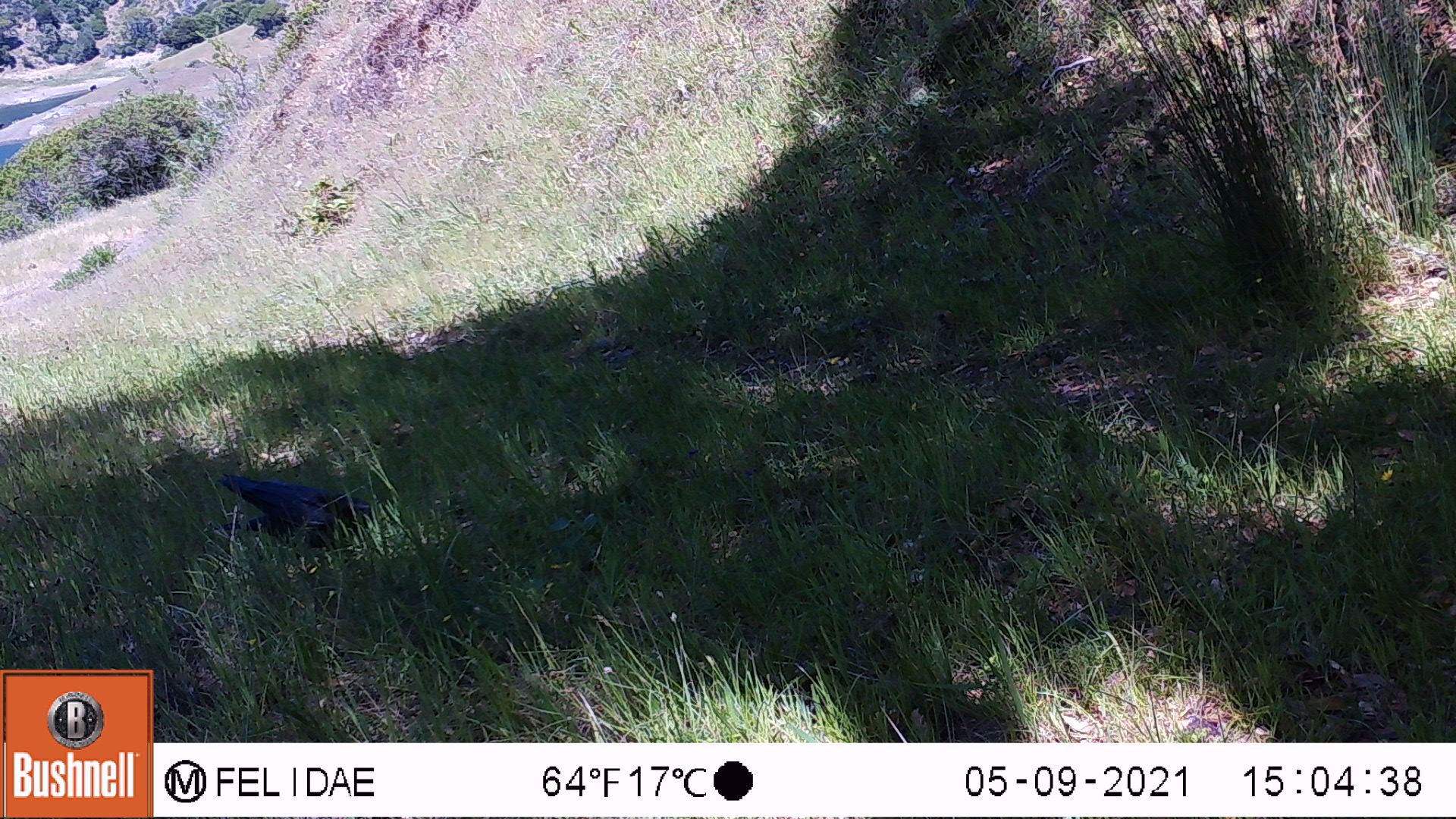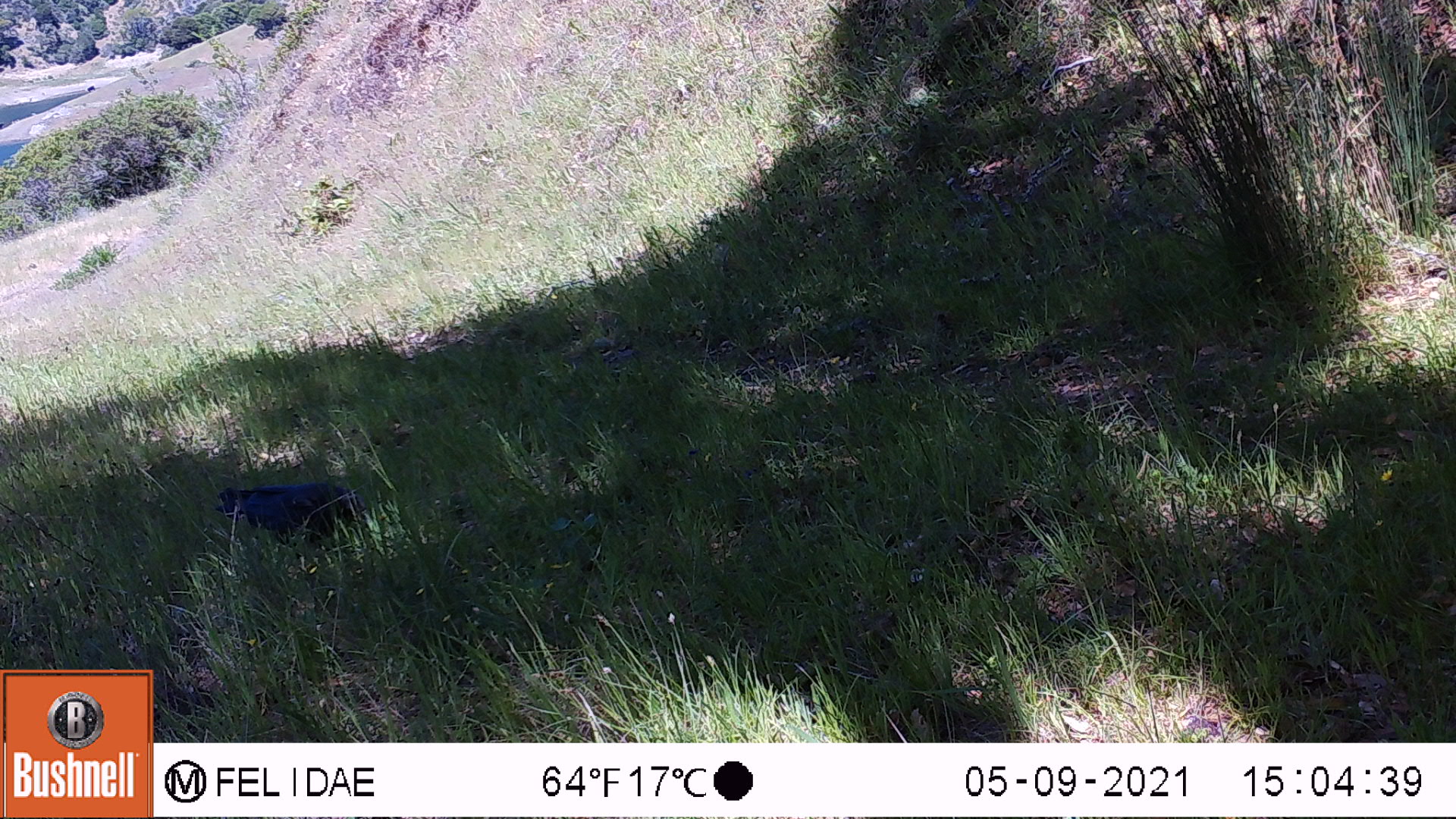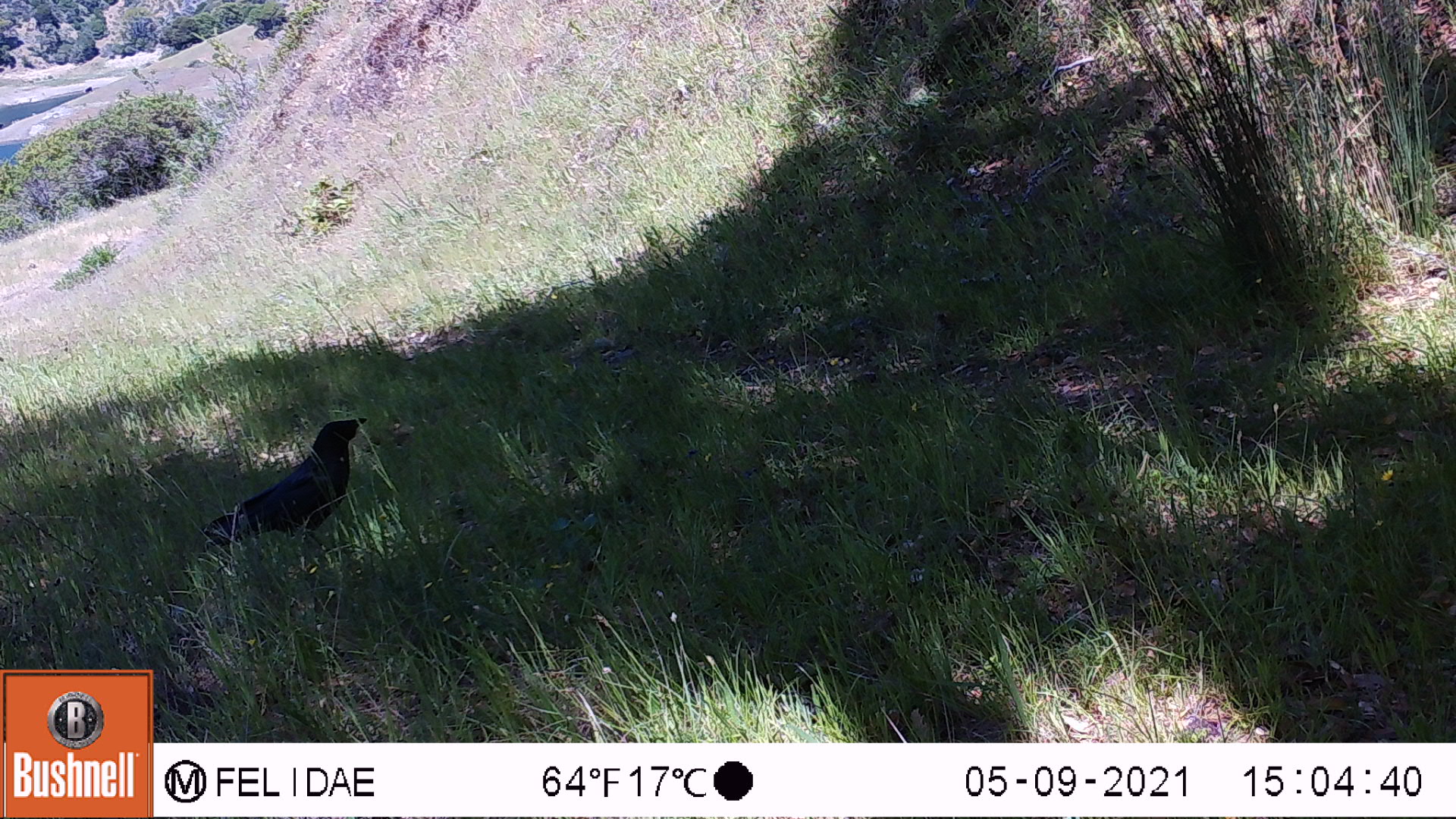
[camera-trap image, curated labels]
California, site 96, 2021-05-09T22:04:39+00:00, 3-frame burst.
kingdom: Animalia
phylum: Chordata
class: Aves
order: Passeriformes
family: Corvidae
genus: Corvus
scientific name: Corvus brachyrhynchos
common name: american crow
American crow (Corvus brachyrhynchos).